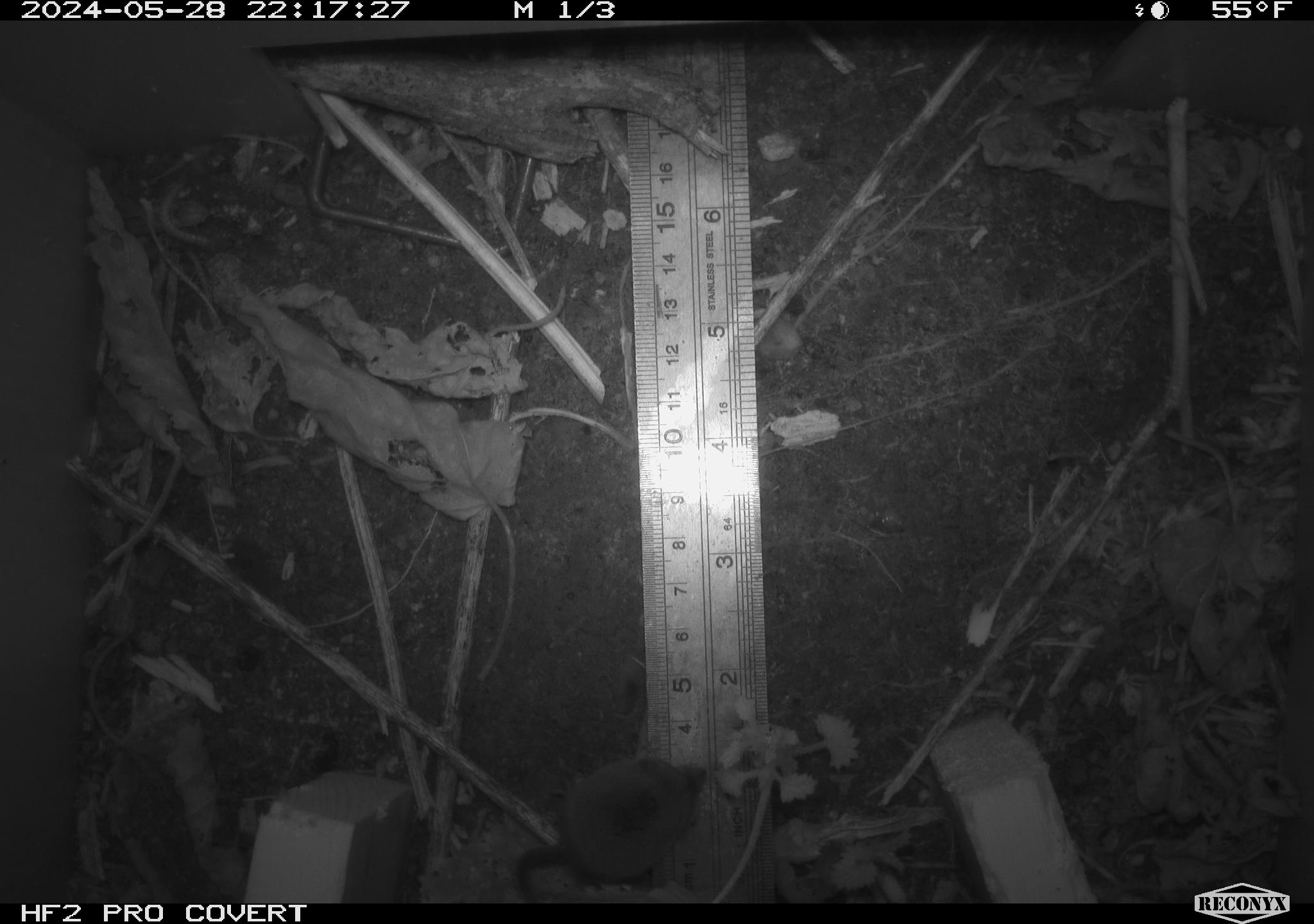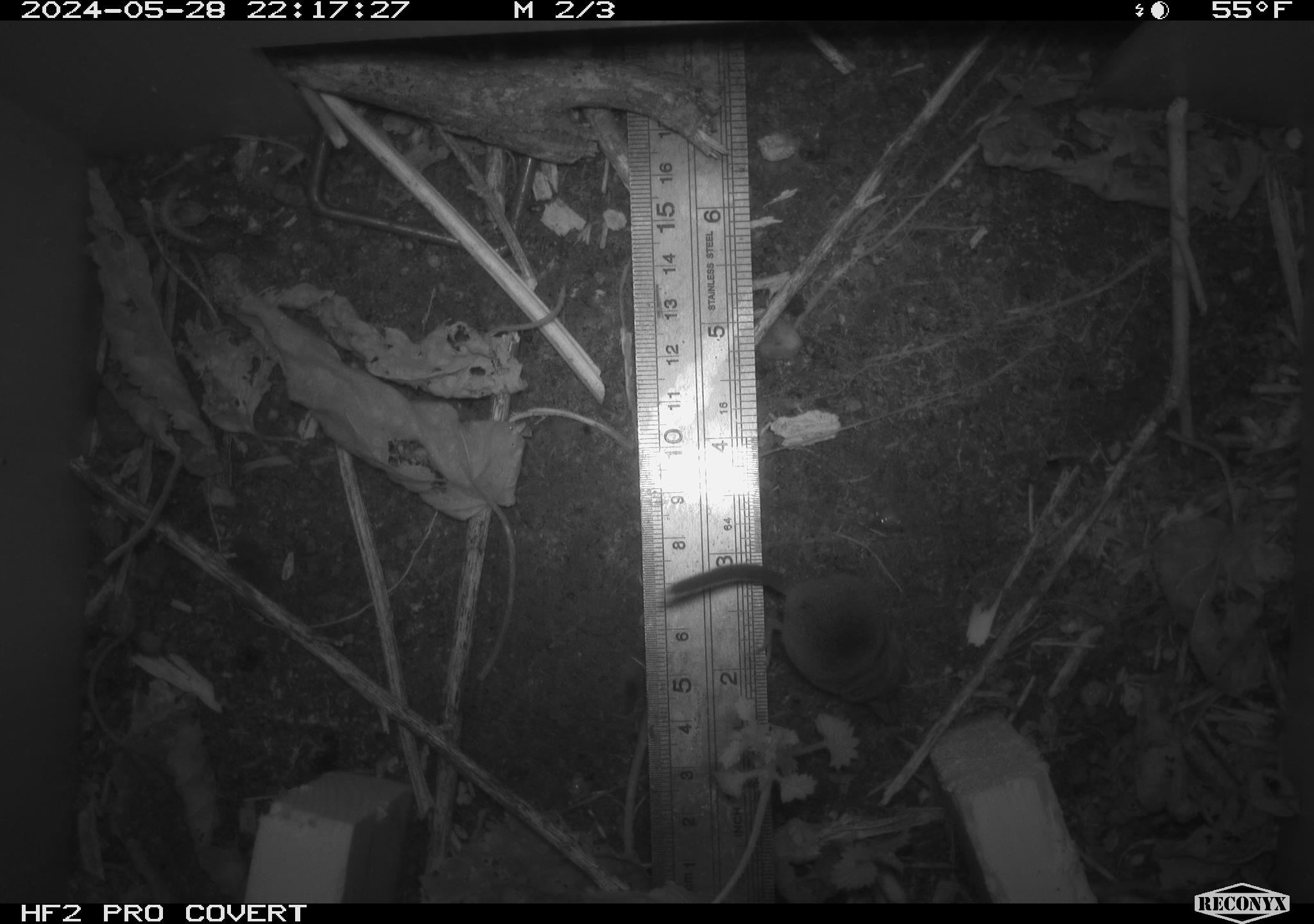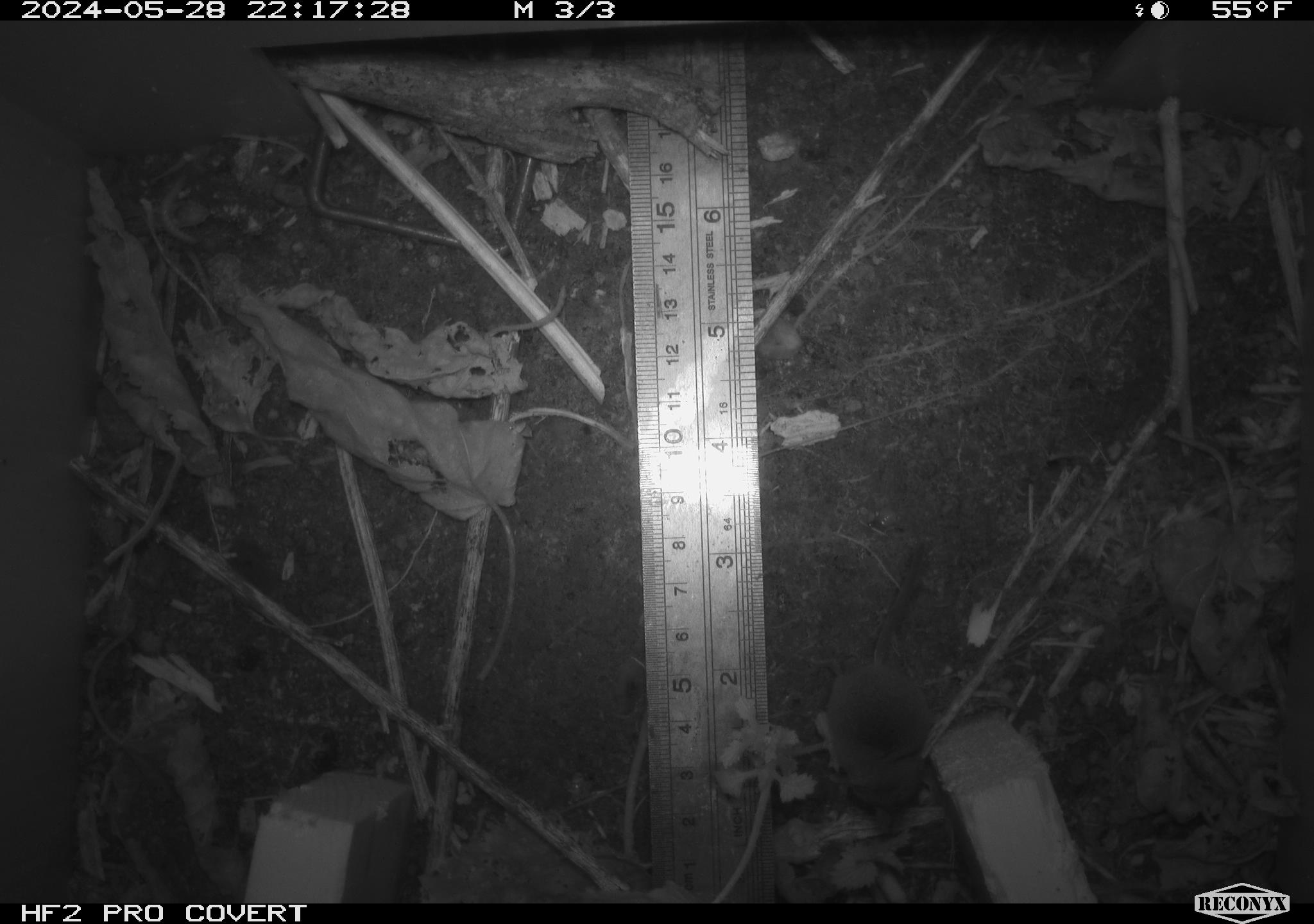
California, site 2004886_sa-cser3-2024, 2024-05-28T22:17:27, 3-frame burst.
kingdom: Animalia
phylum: Chordata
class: Mammalia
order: Eulipotyphla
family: Soricidae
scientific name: Soricidae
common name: shrews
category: soricidae family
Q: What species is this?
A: Soricidae family (shrews) (Soricidae).